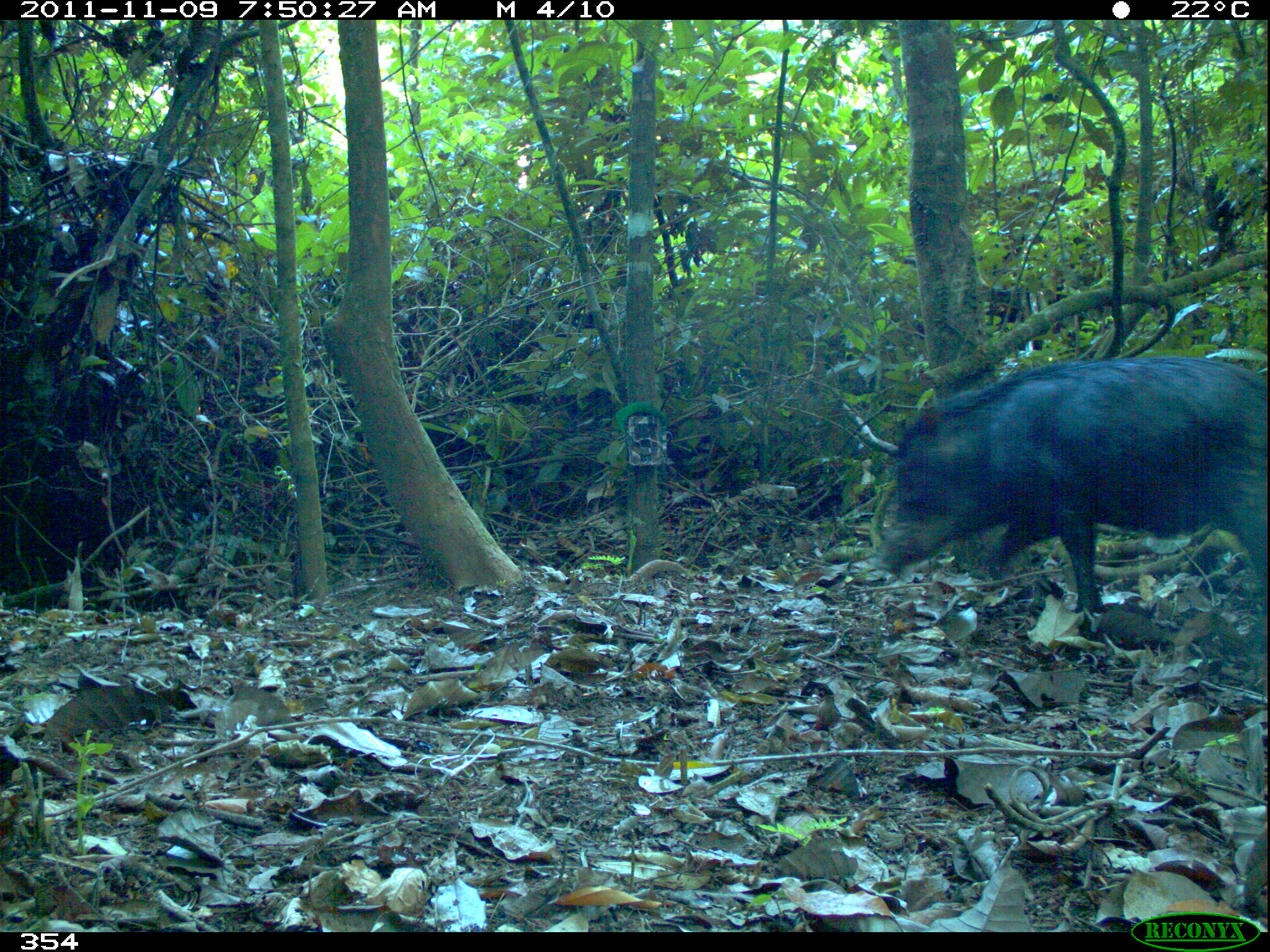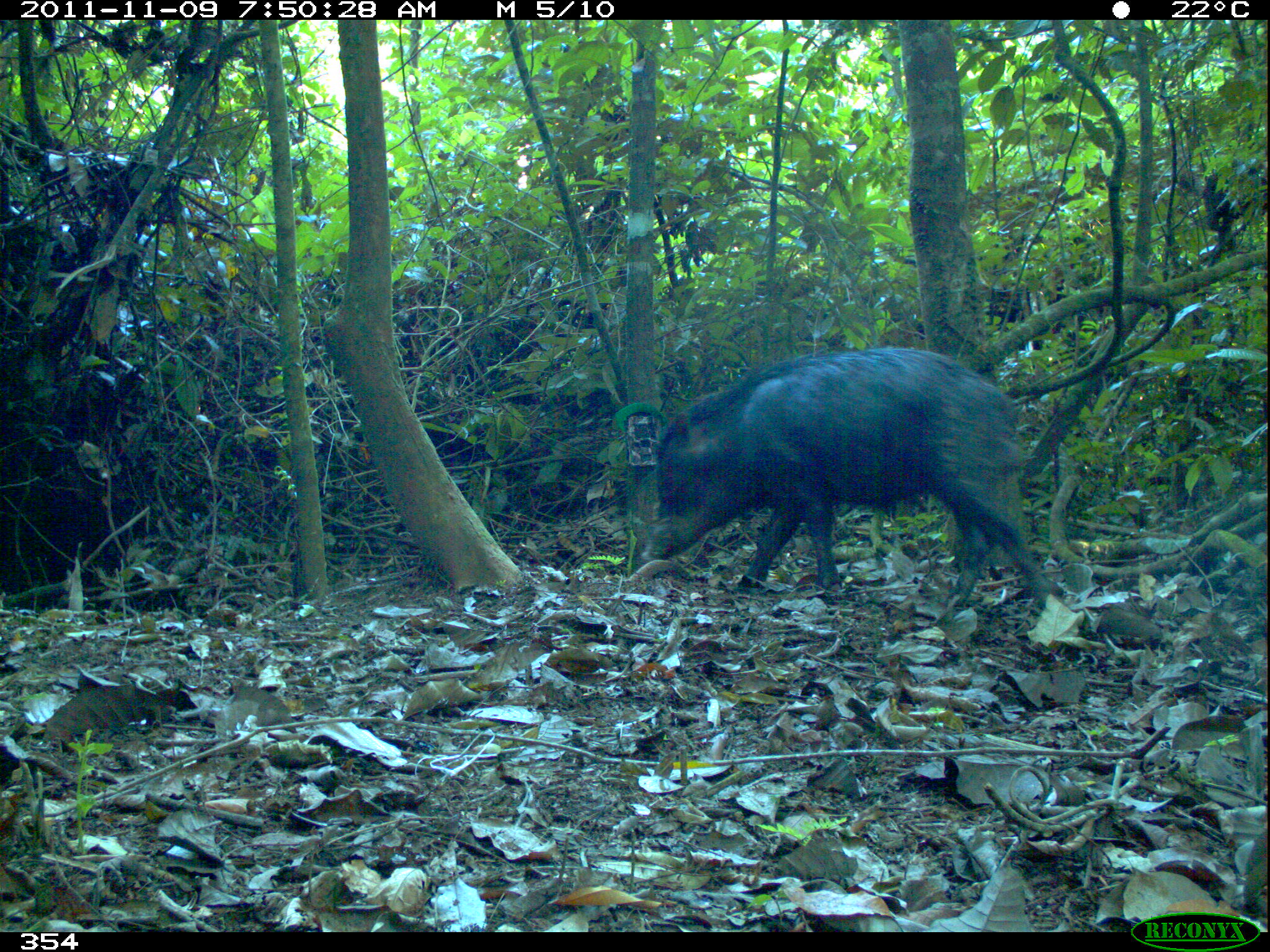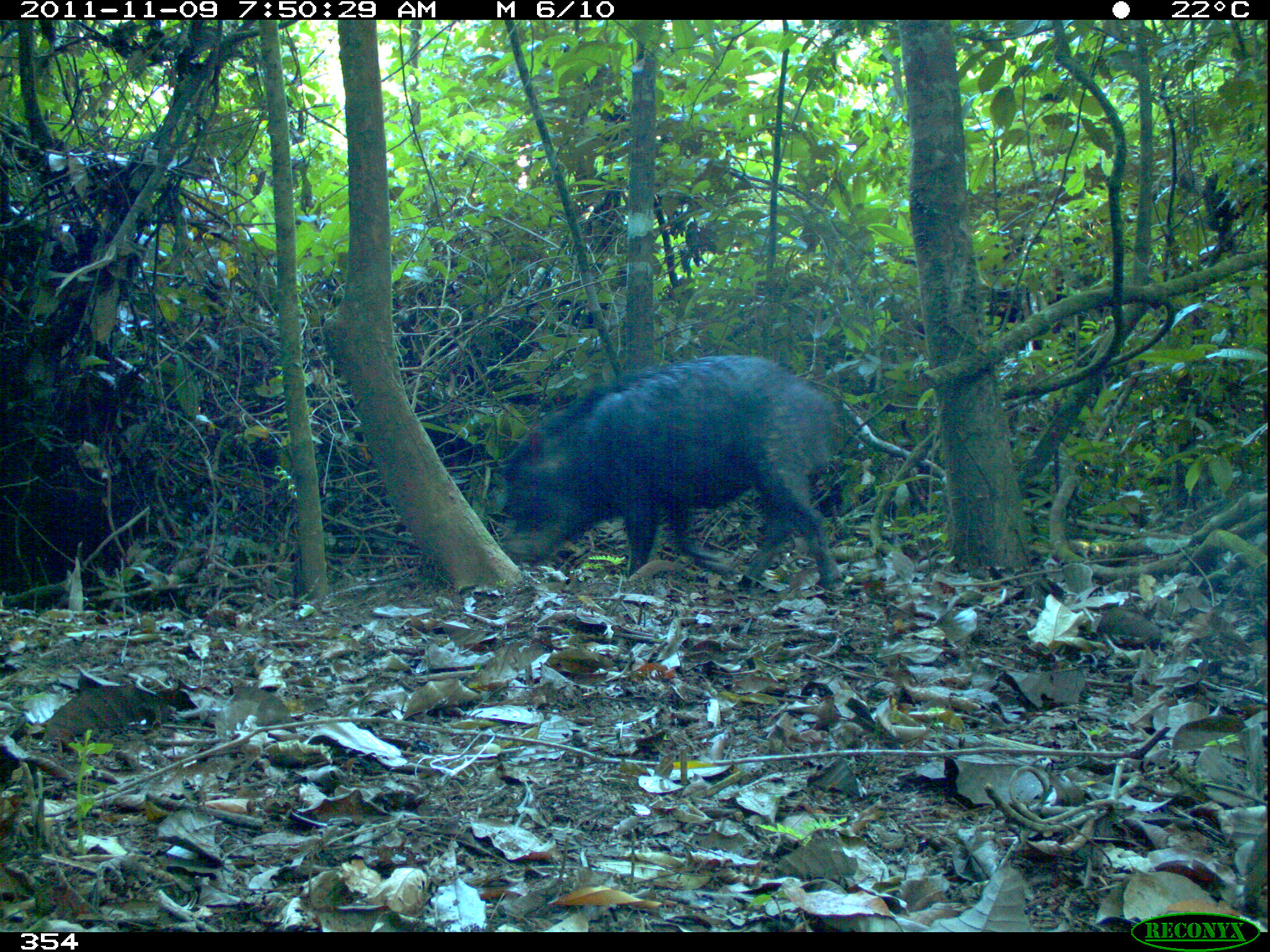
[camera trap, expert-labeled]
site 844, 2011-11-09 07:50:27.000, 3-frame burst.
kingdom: Animalia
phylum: Chordata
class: Mammalia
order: Artiodactyla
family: Tayassuidae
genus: Tayassu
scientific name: Tayassu pecari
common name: white-lipped peccary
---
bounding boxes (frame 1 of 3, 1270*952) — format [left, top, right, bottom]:
tayassu pecari: [869, 352, 1267, 632]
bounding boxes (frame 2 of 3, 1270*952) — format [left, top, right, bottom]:
tayassu pecari: [641, 344, 1051, 610]